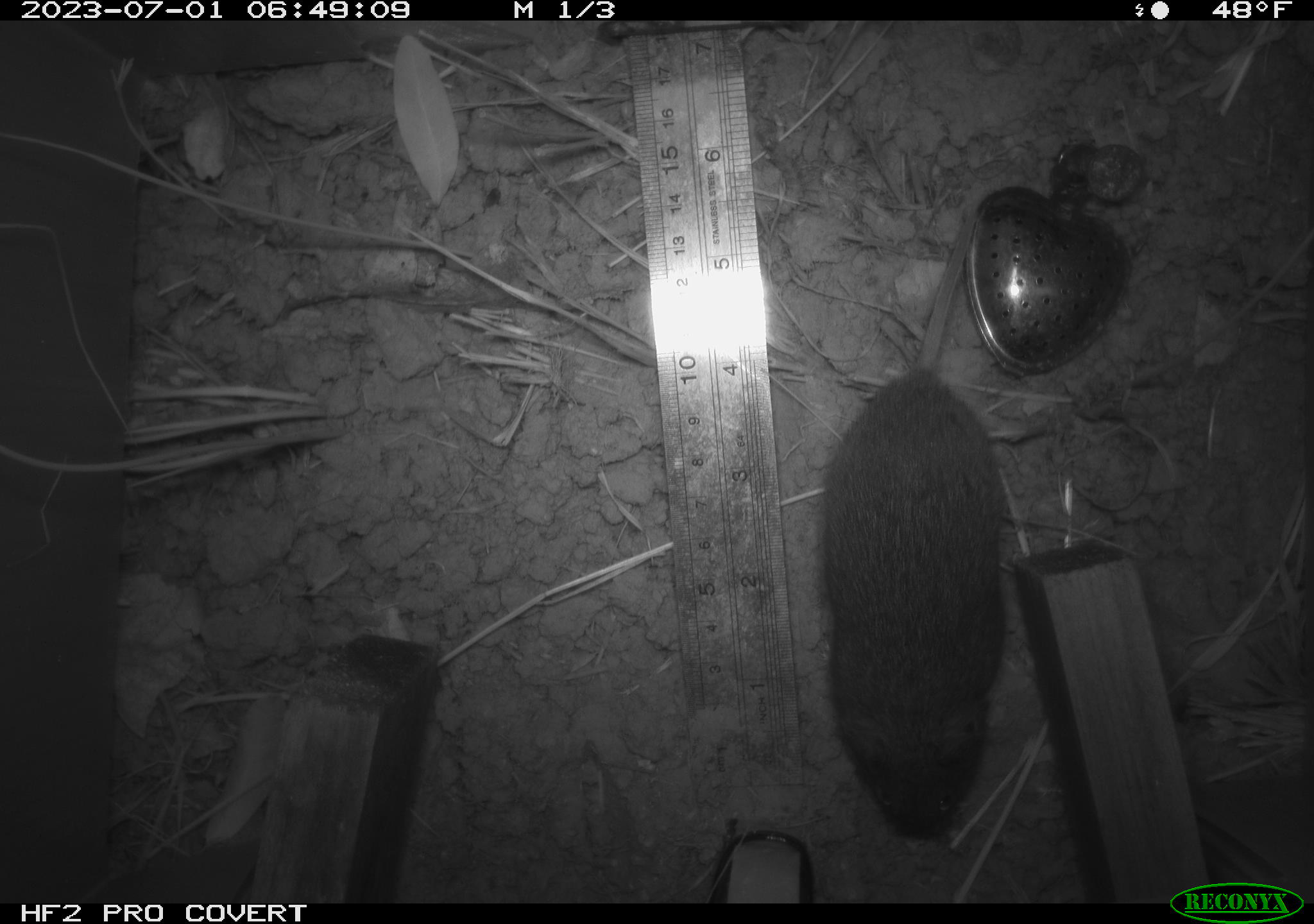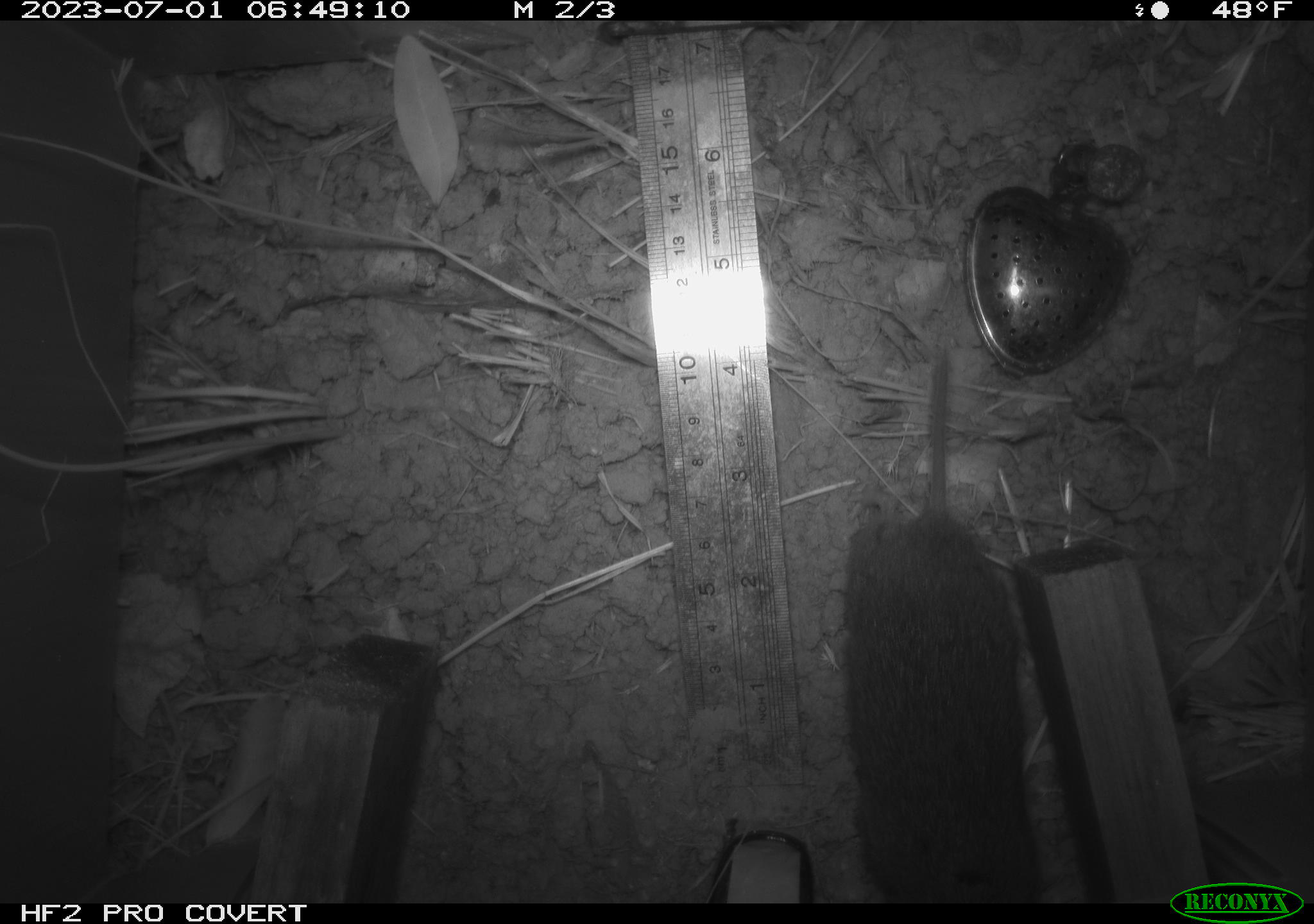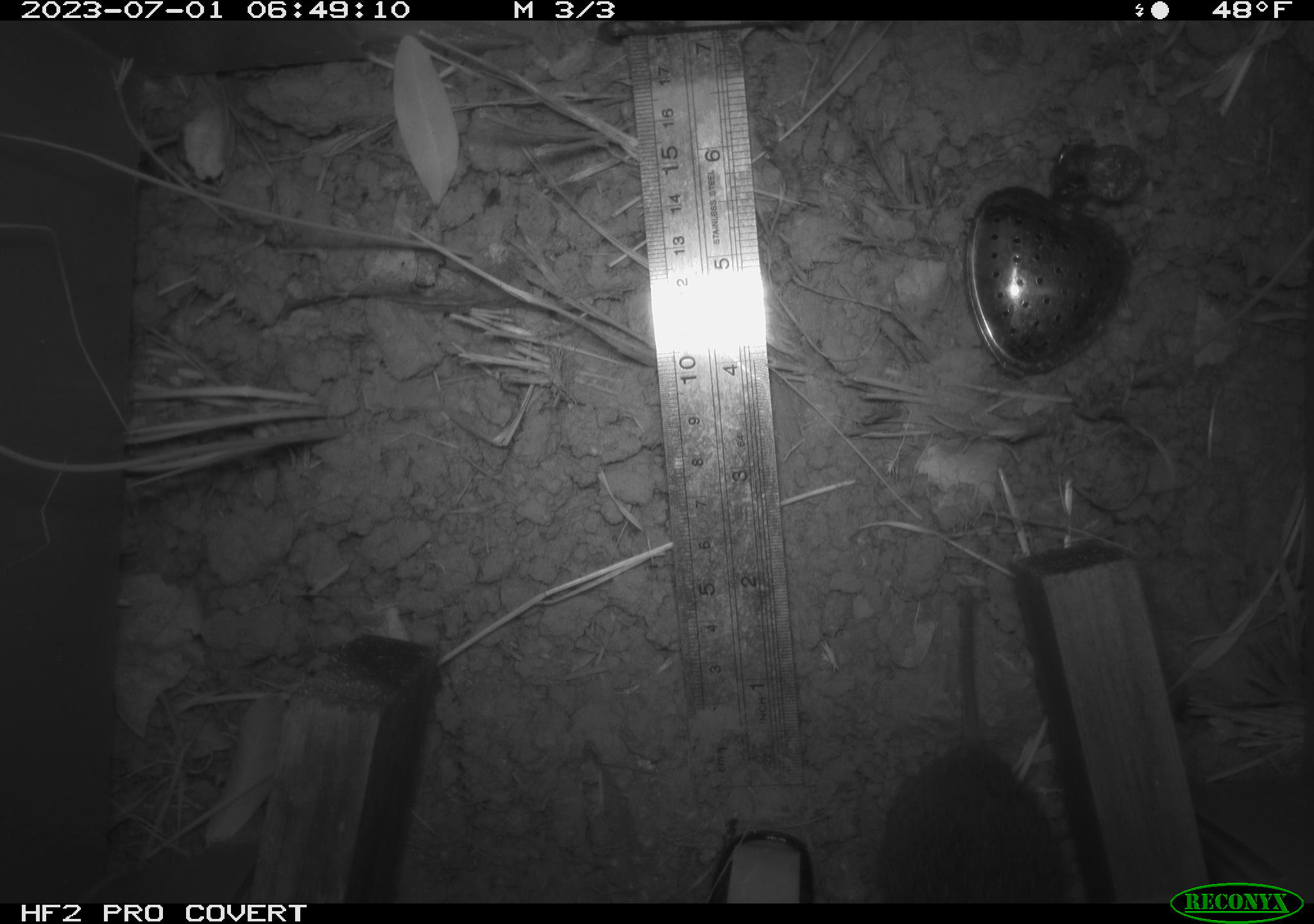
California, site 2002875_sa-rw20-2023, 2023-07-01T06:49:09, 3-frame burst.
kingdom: Animalia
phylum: Chordata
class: Mammalia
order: Rodentia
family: Cricetidae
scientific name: Arvicolinae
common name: voles, lemmings, and muskrats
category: arvicolinae subfamily